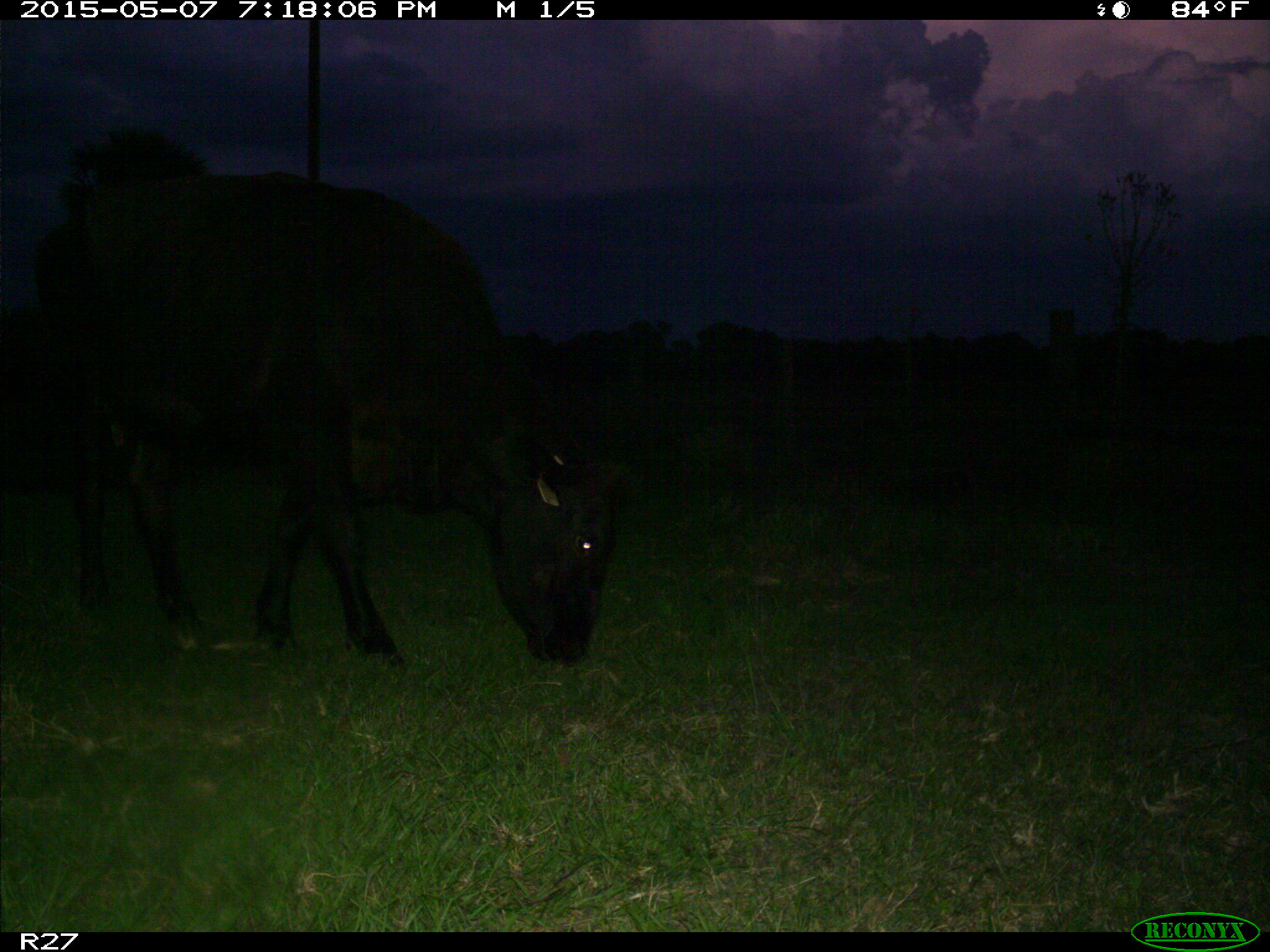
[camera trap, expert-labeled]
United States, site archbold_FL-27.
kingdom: Animalia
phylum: Chordata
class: Mammalia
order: Artiodactyla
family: Bovidae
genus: Bos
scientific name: Bos taurus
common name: domestic cow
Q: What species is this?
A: Bos taurus (domestic cow).